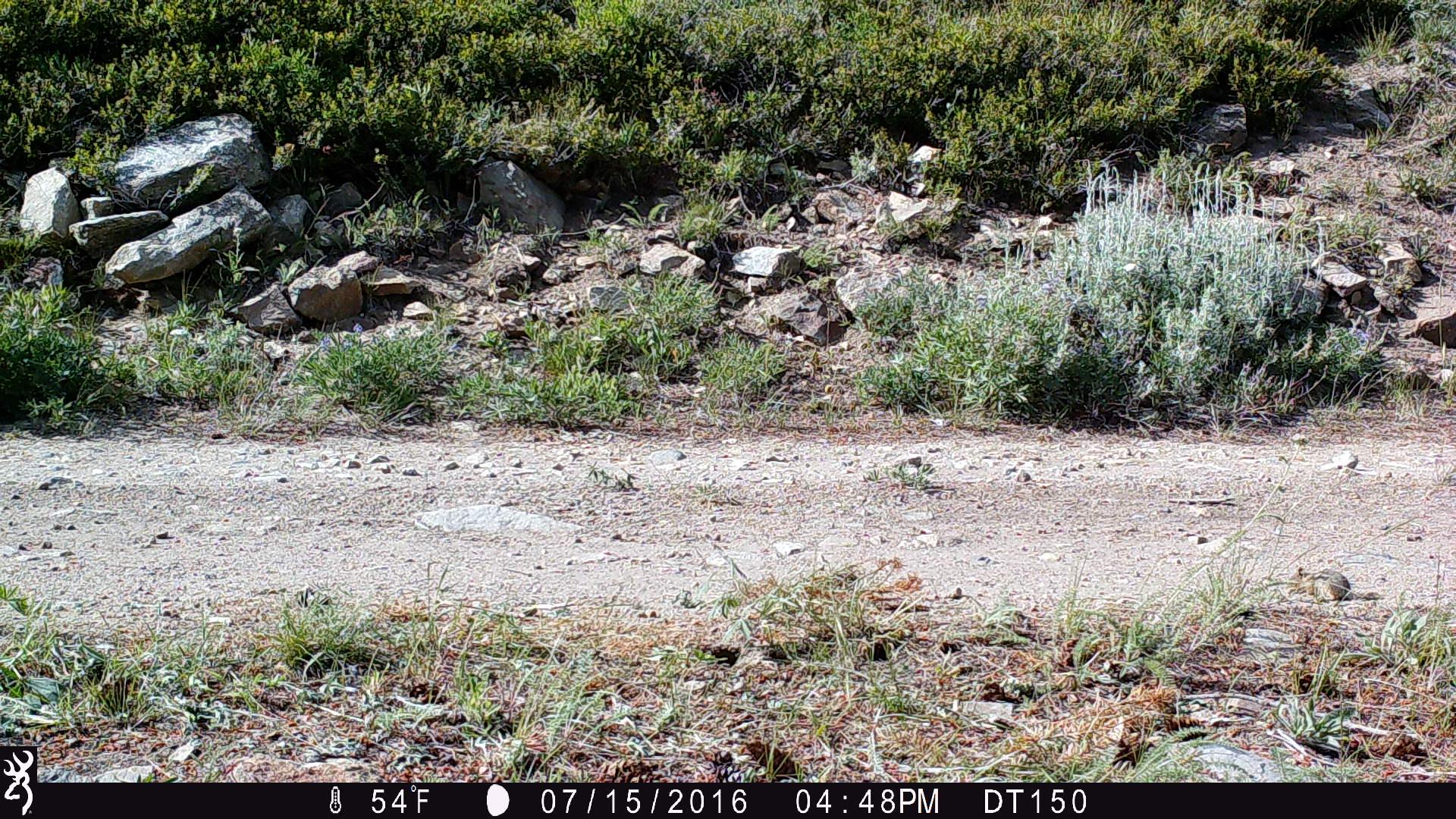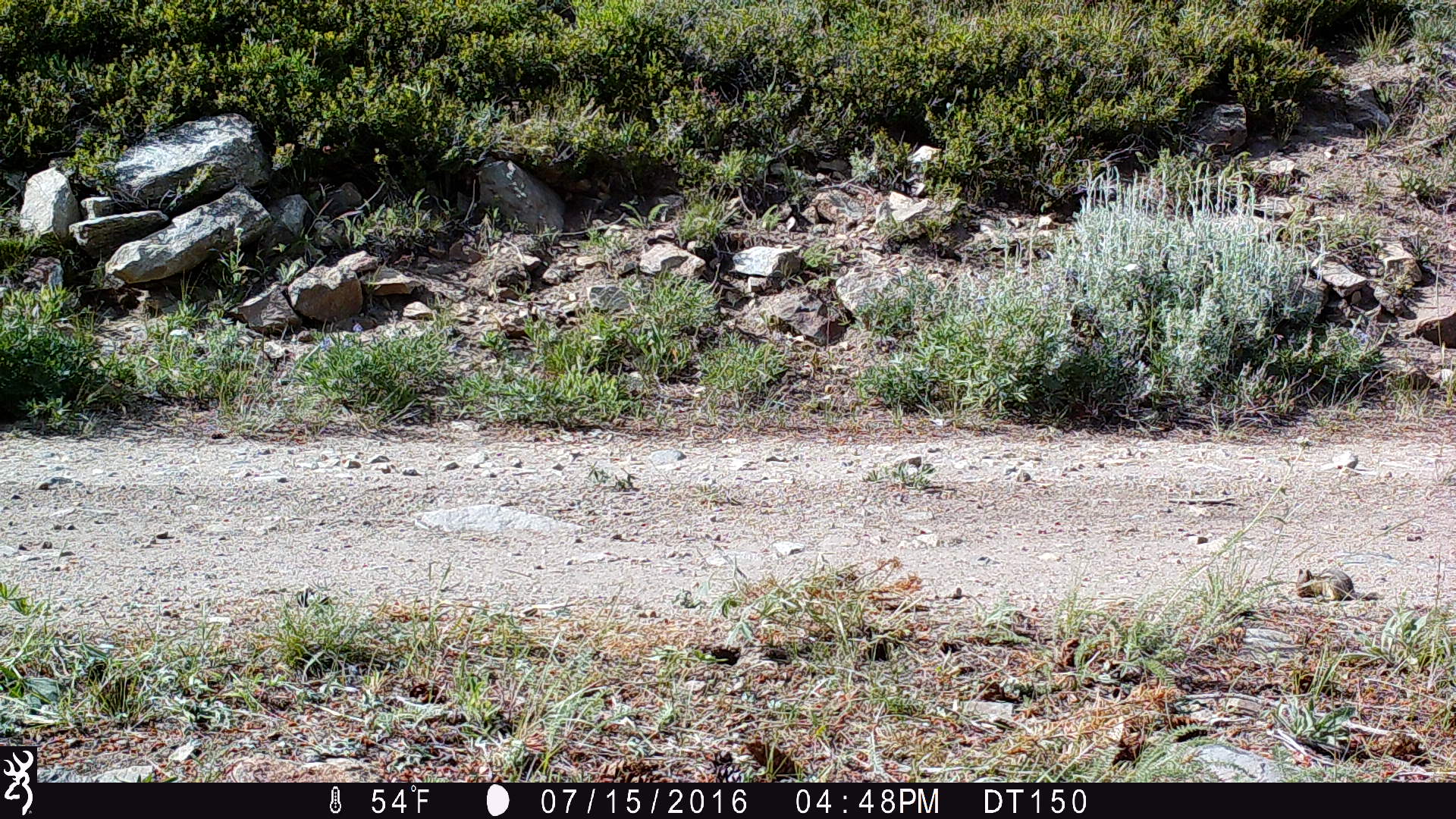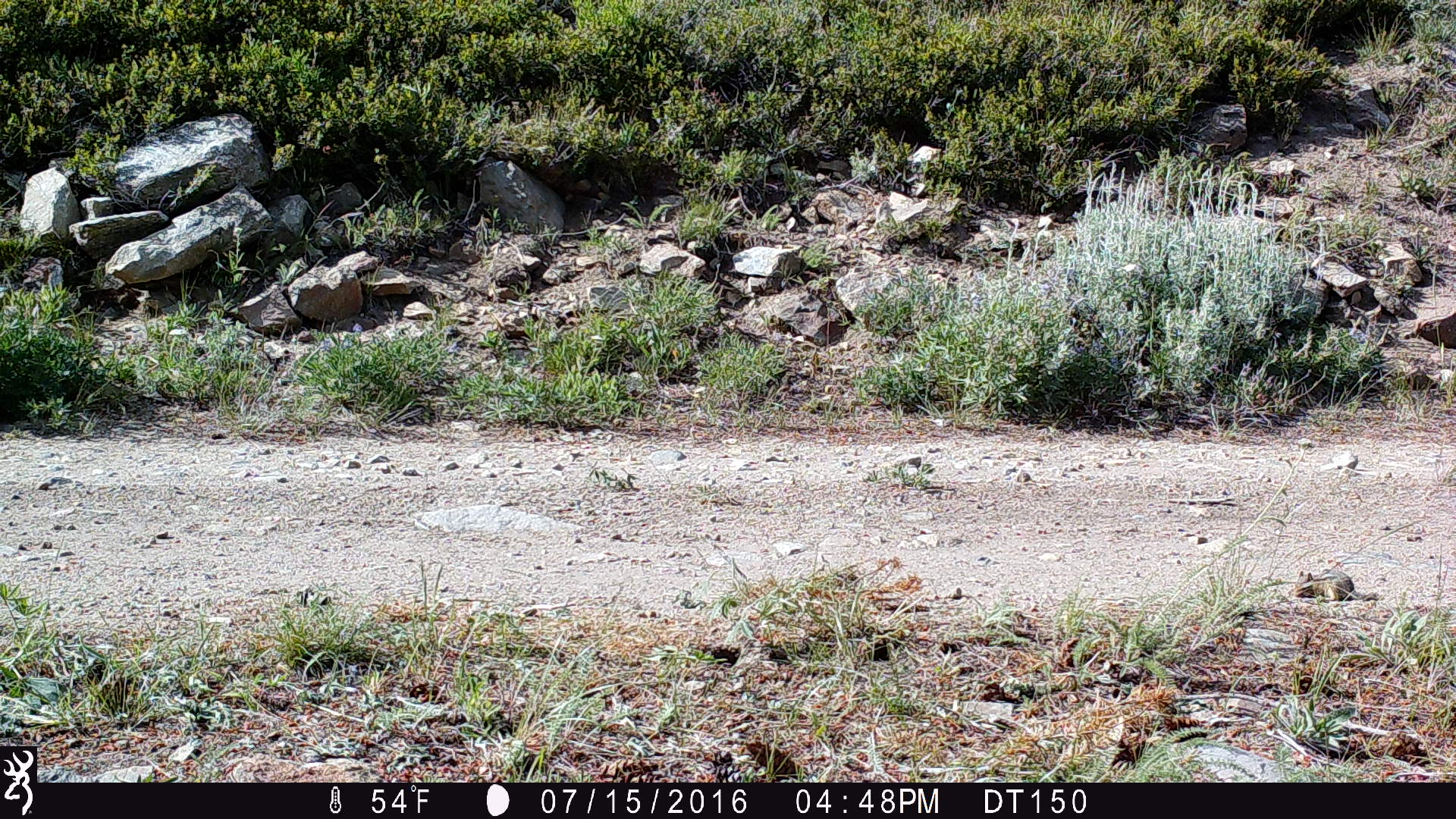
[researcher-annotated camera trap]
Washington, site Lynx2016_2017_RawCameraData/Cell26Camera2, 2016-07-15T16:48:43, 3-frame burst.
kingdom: Animalia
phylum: Chordata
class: Mammalia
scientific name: Mammalia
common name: small mammal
Small mammal (Mammalia). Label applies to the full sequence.